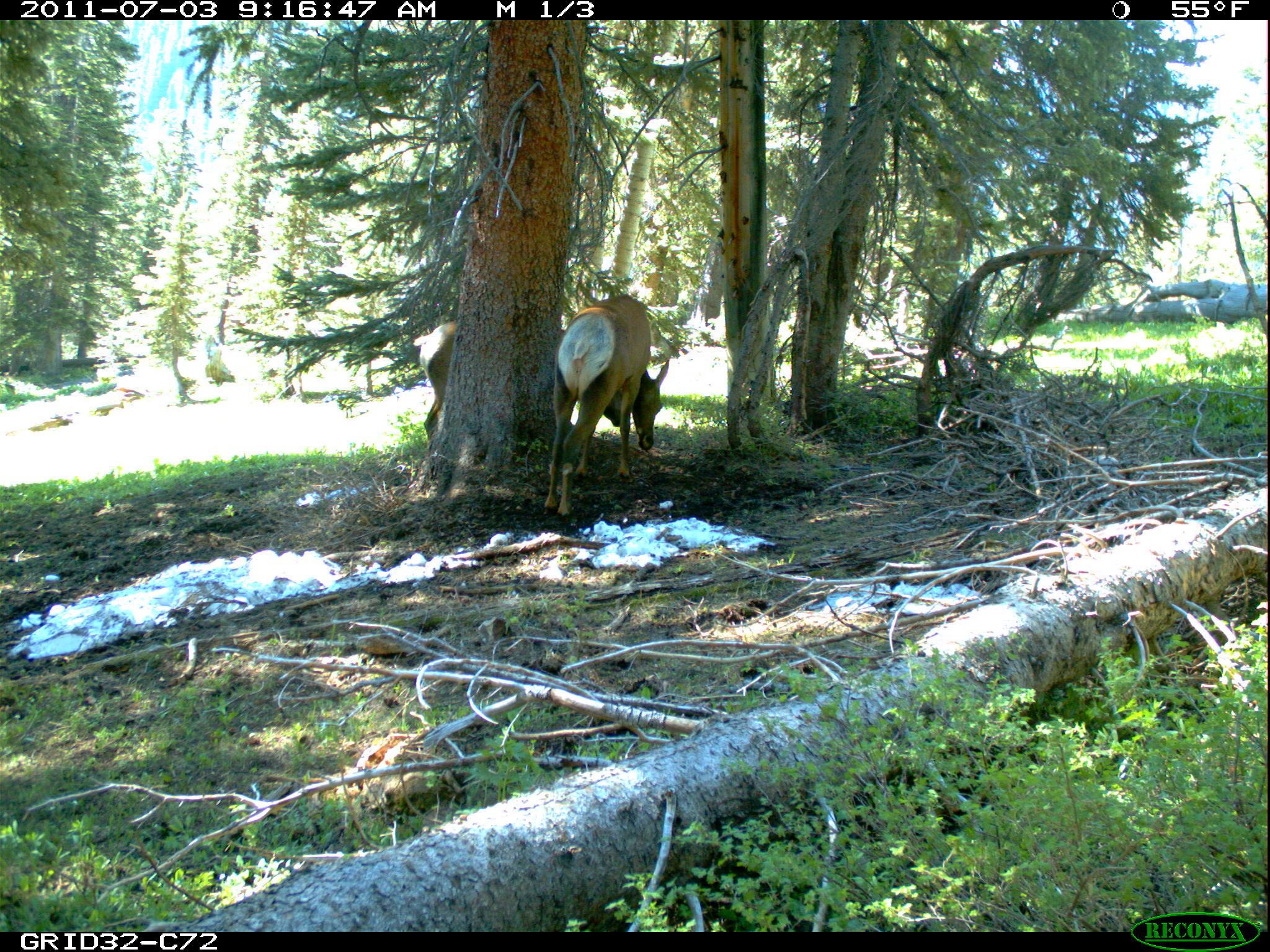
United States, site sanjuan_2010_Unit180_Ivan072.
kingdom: Animalia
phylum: Chordata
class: Mammalia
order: Artiodactyla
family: Cervidae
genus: Cervus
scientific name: Cervus elaphus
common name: red deer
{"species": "Cervus elaphus (red deer)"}